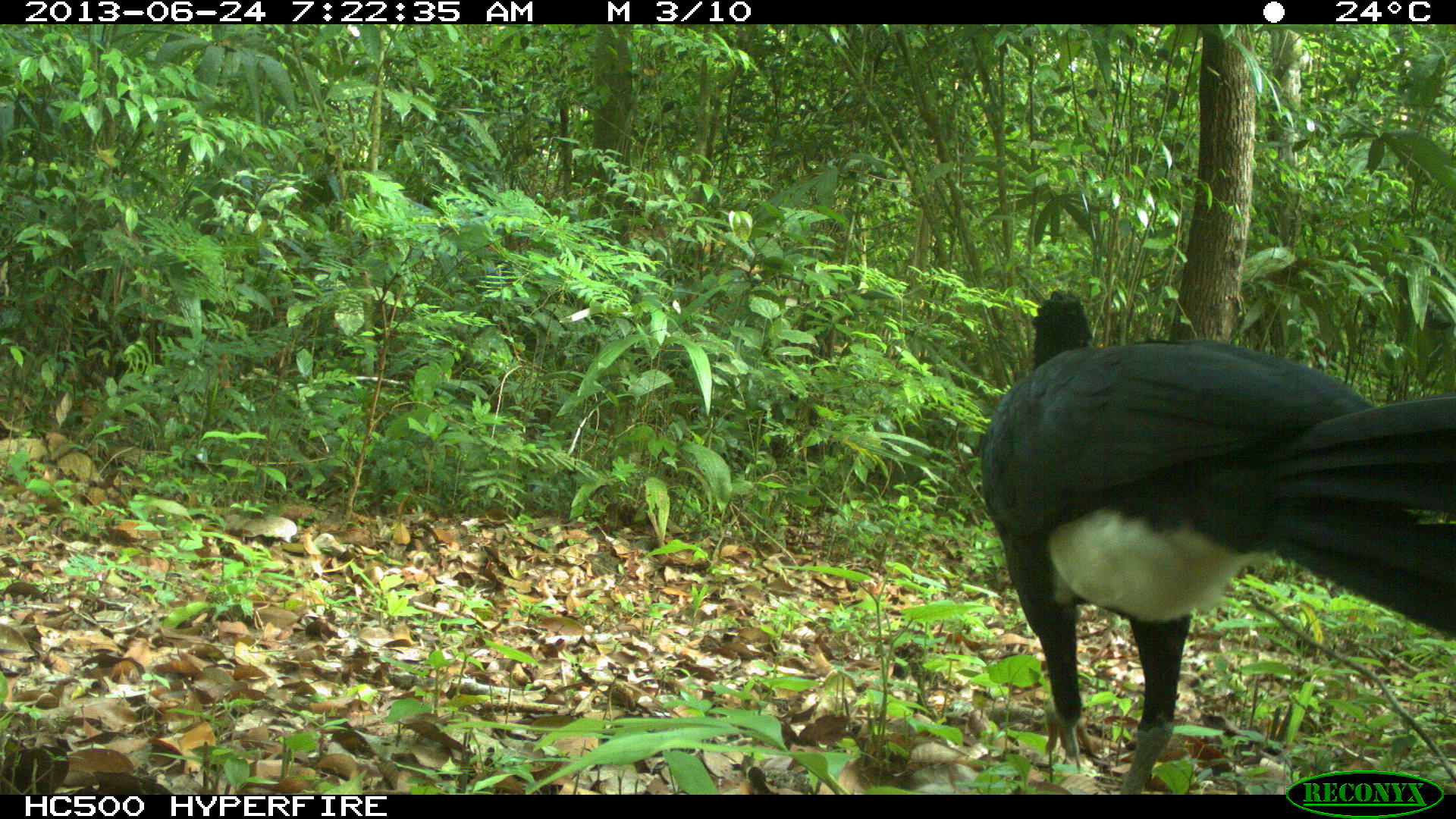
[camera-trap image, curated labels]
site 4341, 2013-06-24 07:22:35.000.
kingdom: Animalia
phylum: Chordata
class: Aves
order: Galliformes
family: Cracidae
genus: Crax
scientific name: Crax rubra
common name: great curassow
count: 1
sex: male